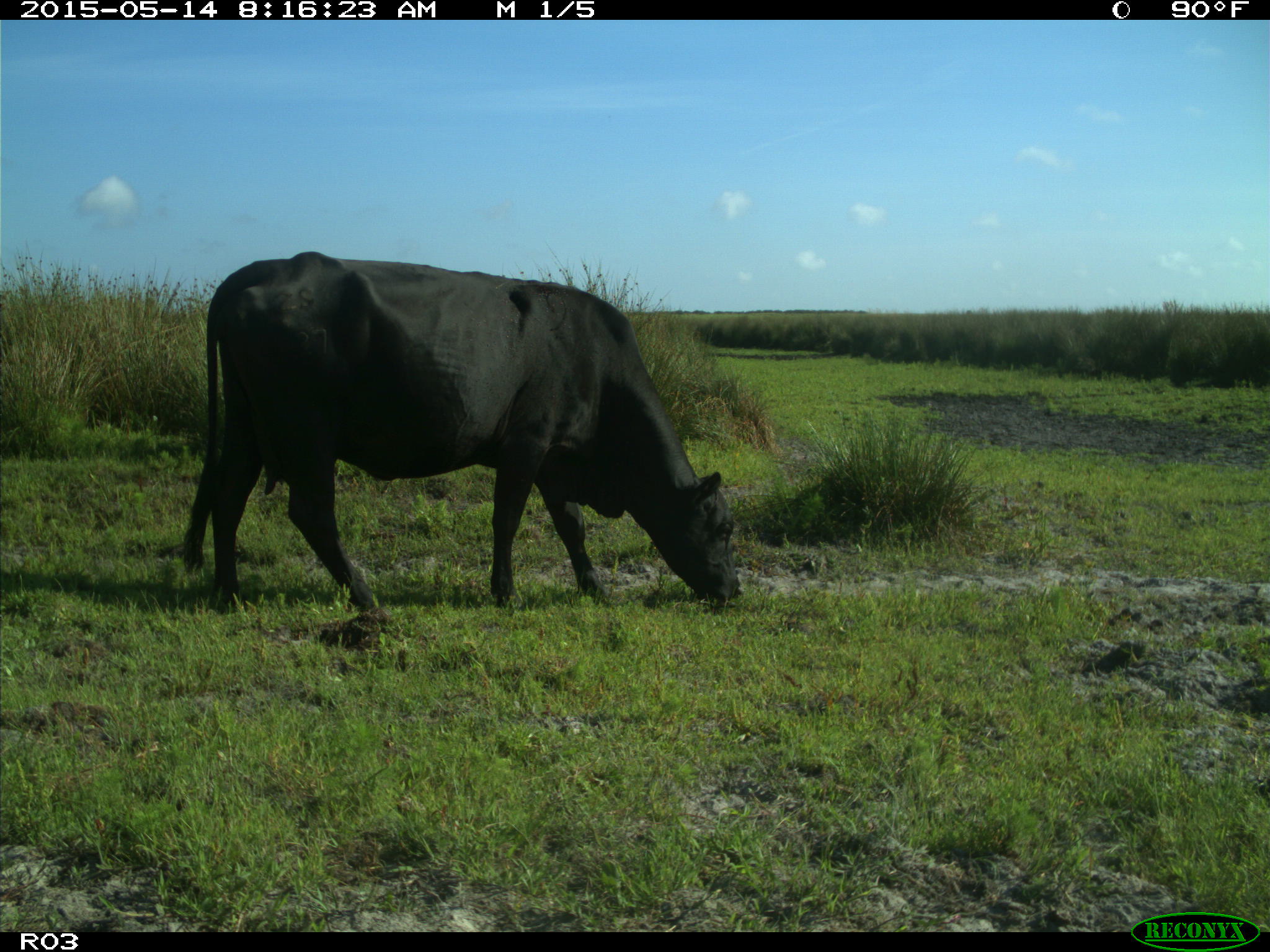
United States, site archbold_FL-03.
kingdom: Animalia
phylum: Chordata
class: Mammalia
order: Artiodactyla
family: Bovidae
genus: Bos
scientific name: Bos taurus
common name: domestic cow